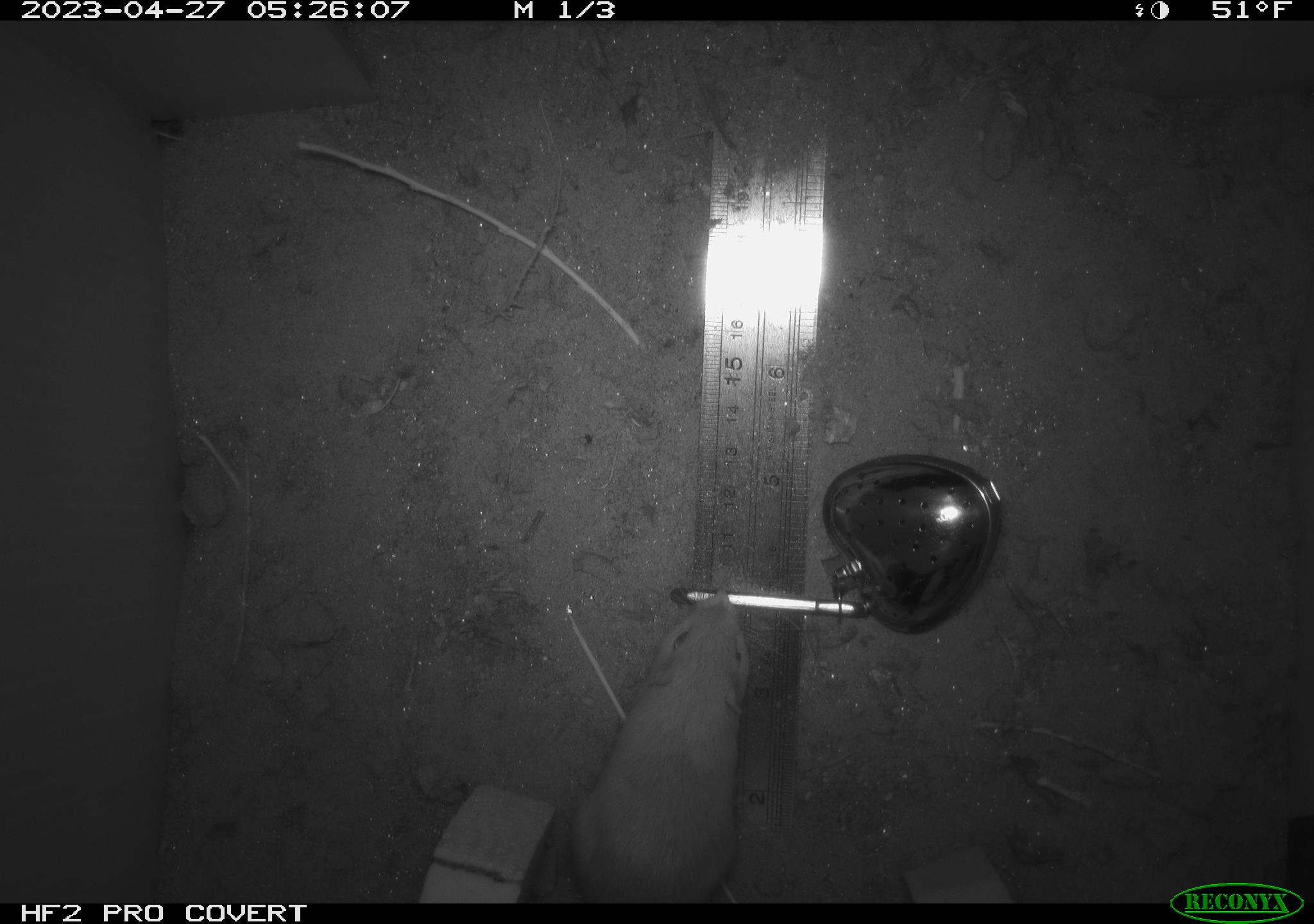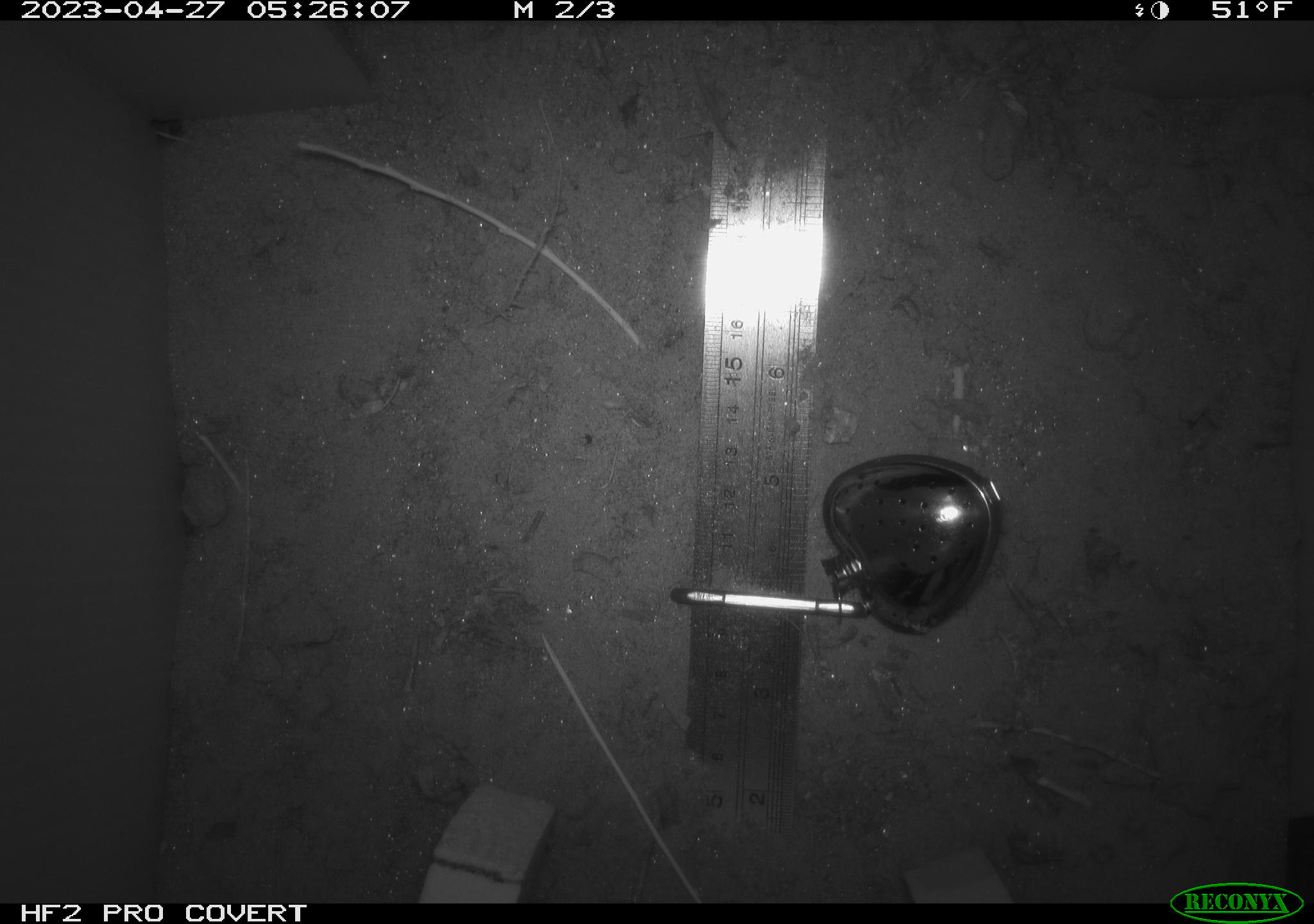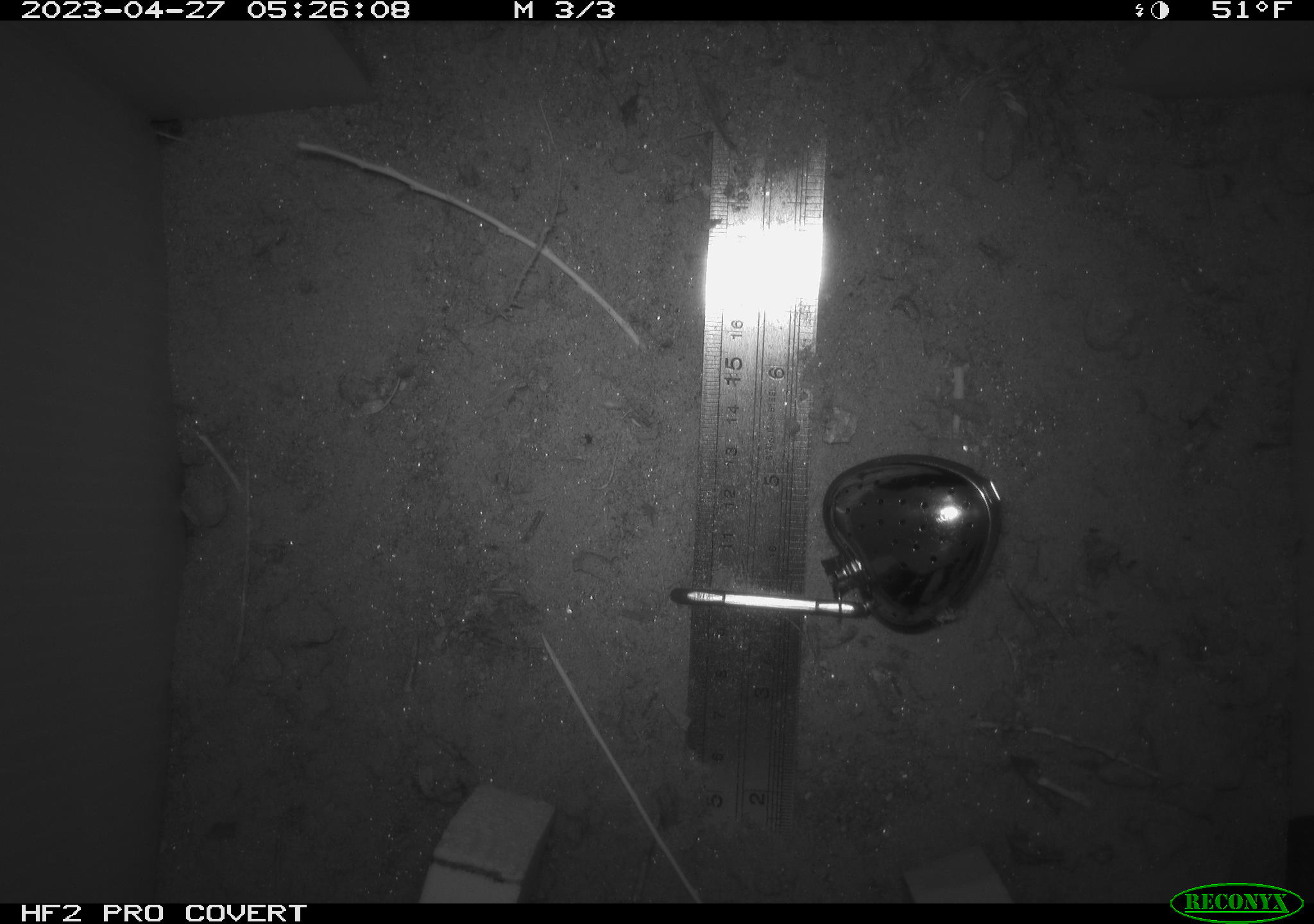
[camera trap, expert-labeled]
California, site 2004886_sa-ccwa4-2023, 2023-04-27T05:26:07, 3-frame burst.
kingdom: Animalia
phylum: Chordata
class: Mammalia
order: Rodentia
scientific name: Rodentia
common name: mouse species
Mouse species (Rodentia).